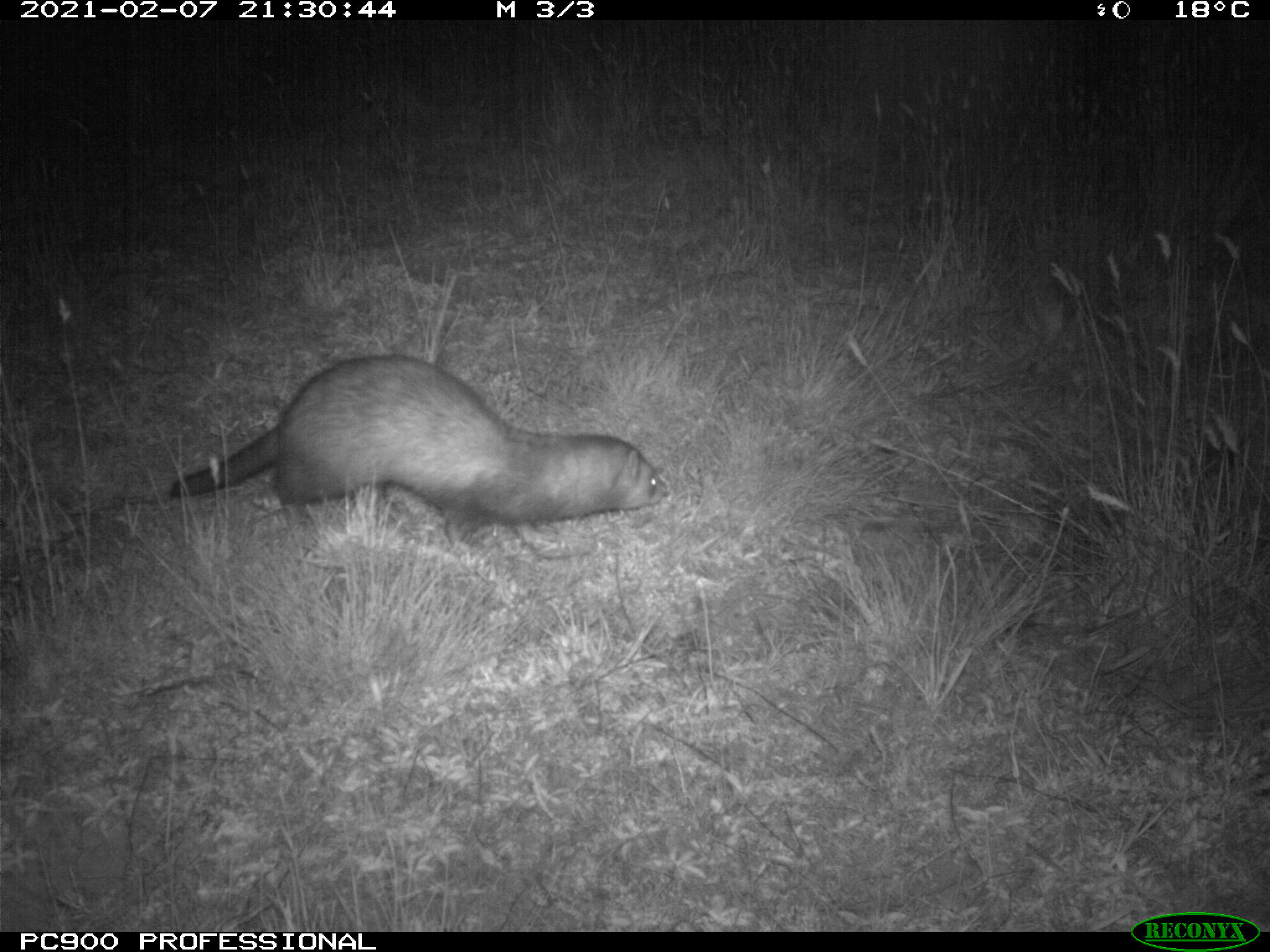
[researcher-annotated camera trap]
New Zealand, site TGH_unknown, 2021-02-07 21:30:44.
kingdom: Animalia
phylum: Chordata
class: Mammalia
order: Carnivora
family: Mustelidae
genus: Mustela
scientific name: Mustela furo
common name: ferret